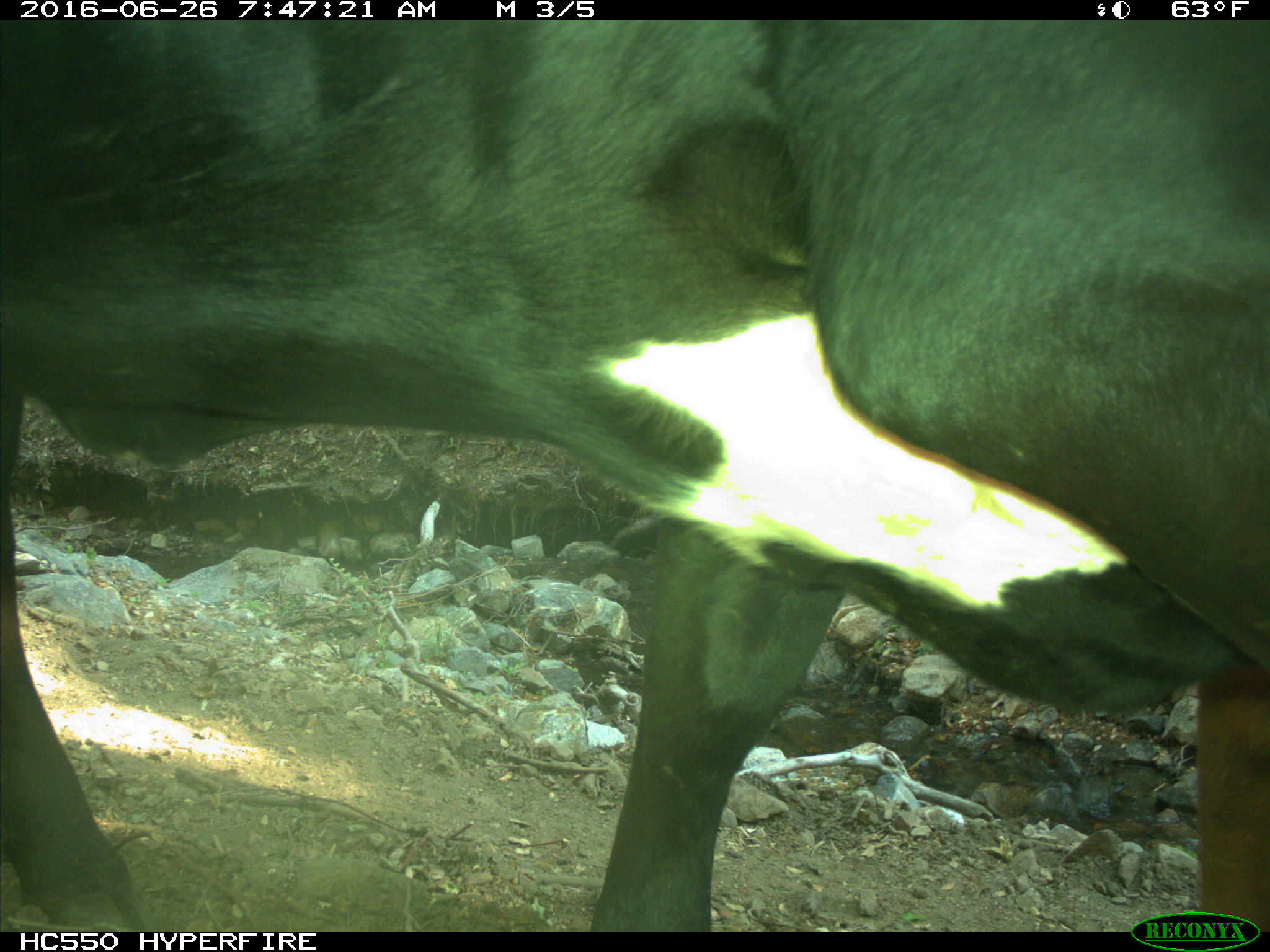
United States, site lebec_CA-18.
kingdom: Animalia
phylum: Chordata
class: Mammalia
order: Artiodactyla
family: Bovidae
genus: Bos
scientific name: Bos taurus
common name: domestic cow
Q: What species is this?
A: Bos taurus (domestic cow).